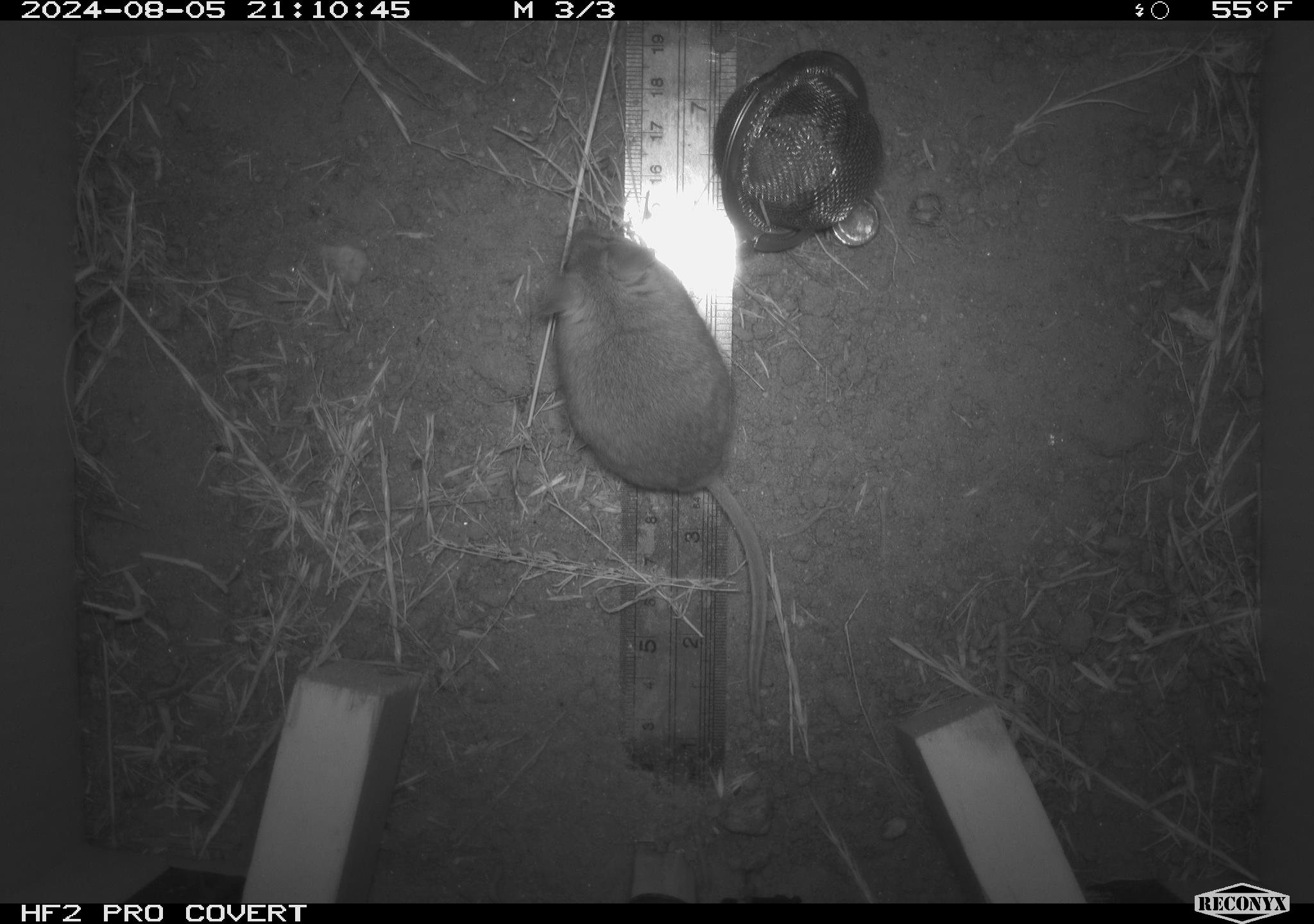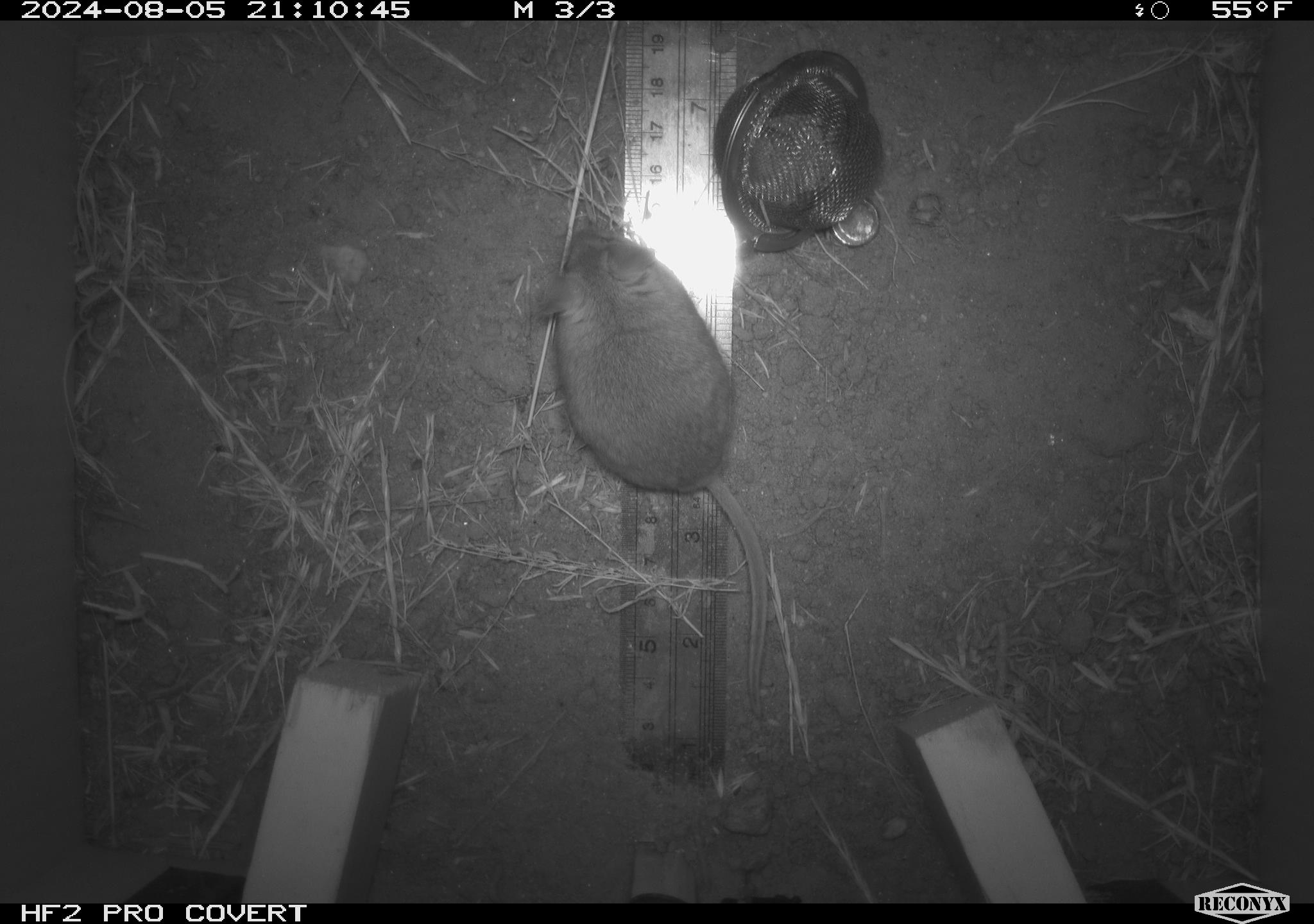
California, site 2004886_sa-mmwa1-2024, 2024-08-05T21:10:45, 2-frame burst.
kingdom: Animalia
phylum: Chordata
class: Mammalia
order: Rodentia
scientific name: Rodentia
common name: mouse species